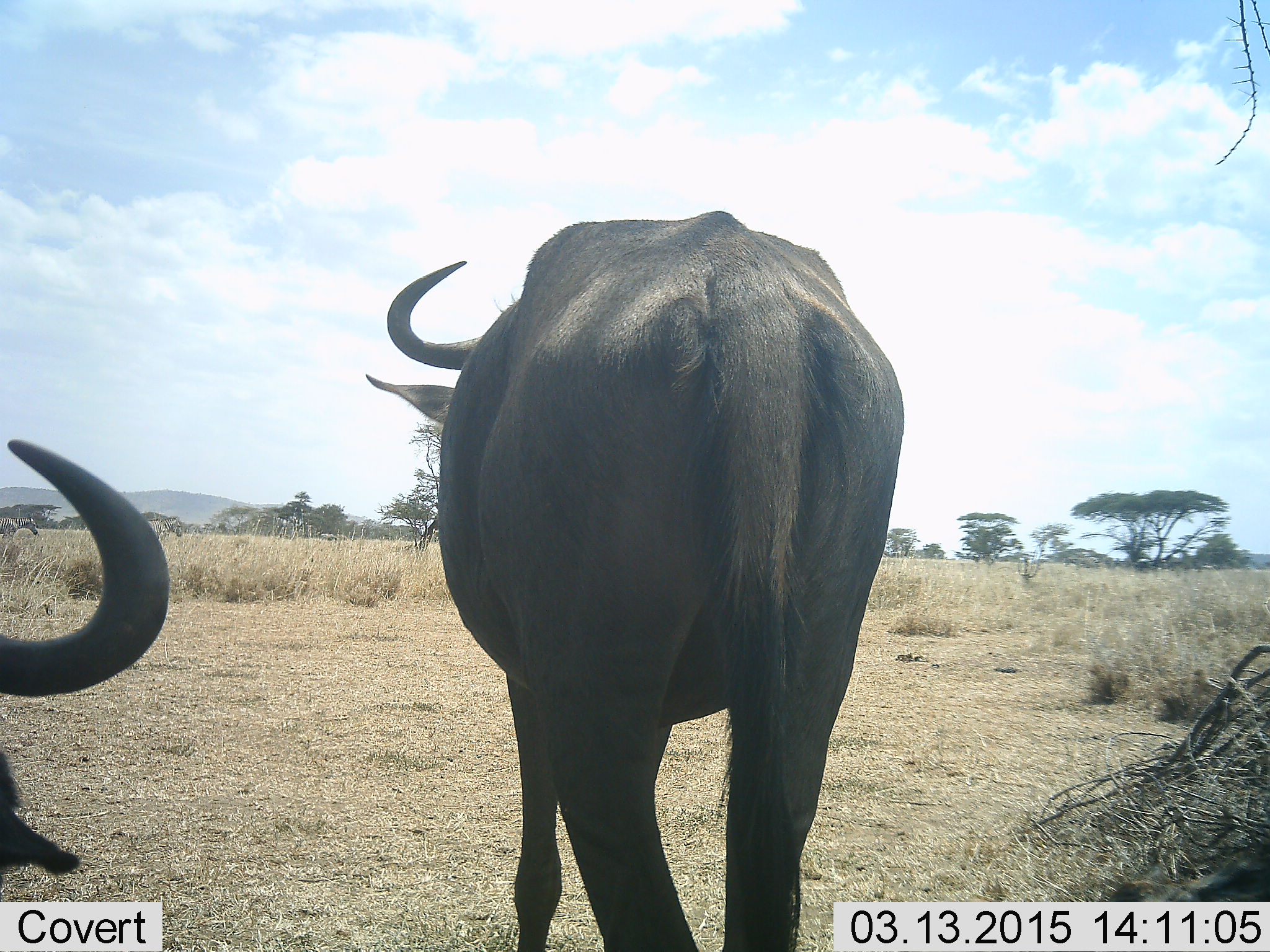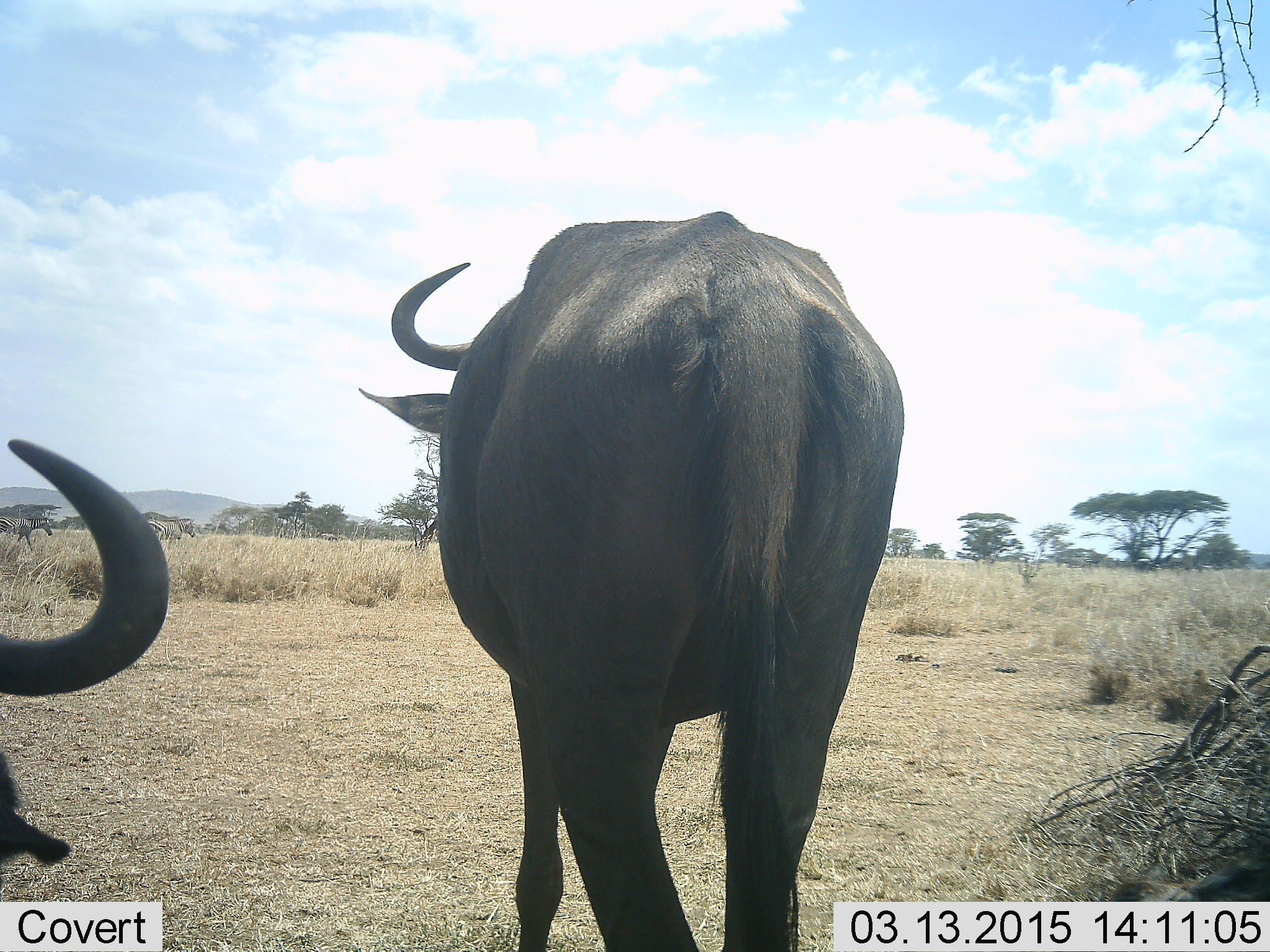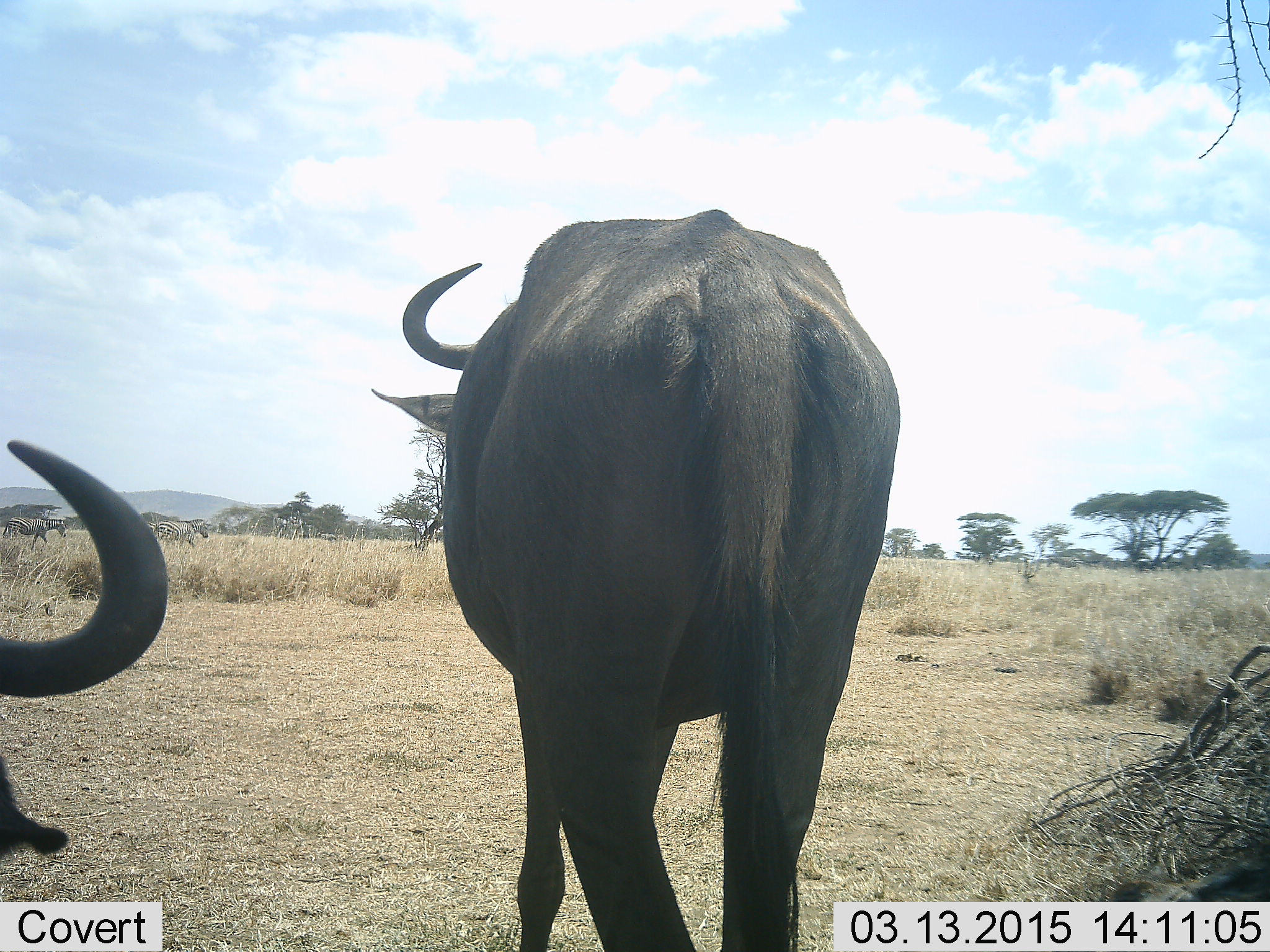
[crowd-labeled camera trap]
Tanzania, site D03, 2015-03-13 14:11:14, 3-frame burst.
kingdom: Animalia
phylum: Chordata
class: Mammalia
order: Artiodactyla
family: Bovidae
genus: Connochaetes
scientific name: Connochaetes taurinus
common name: blue wildebeest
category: wildebeest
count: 2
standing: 94%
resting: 35%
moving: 6%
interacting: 0%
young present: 0%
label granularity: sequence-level